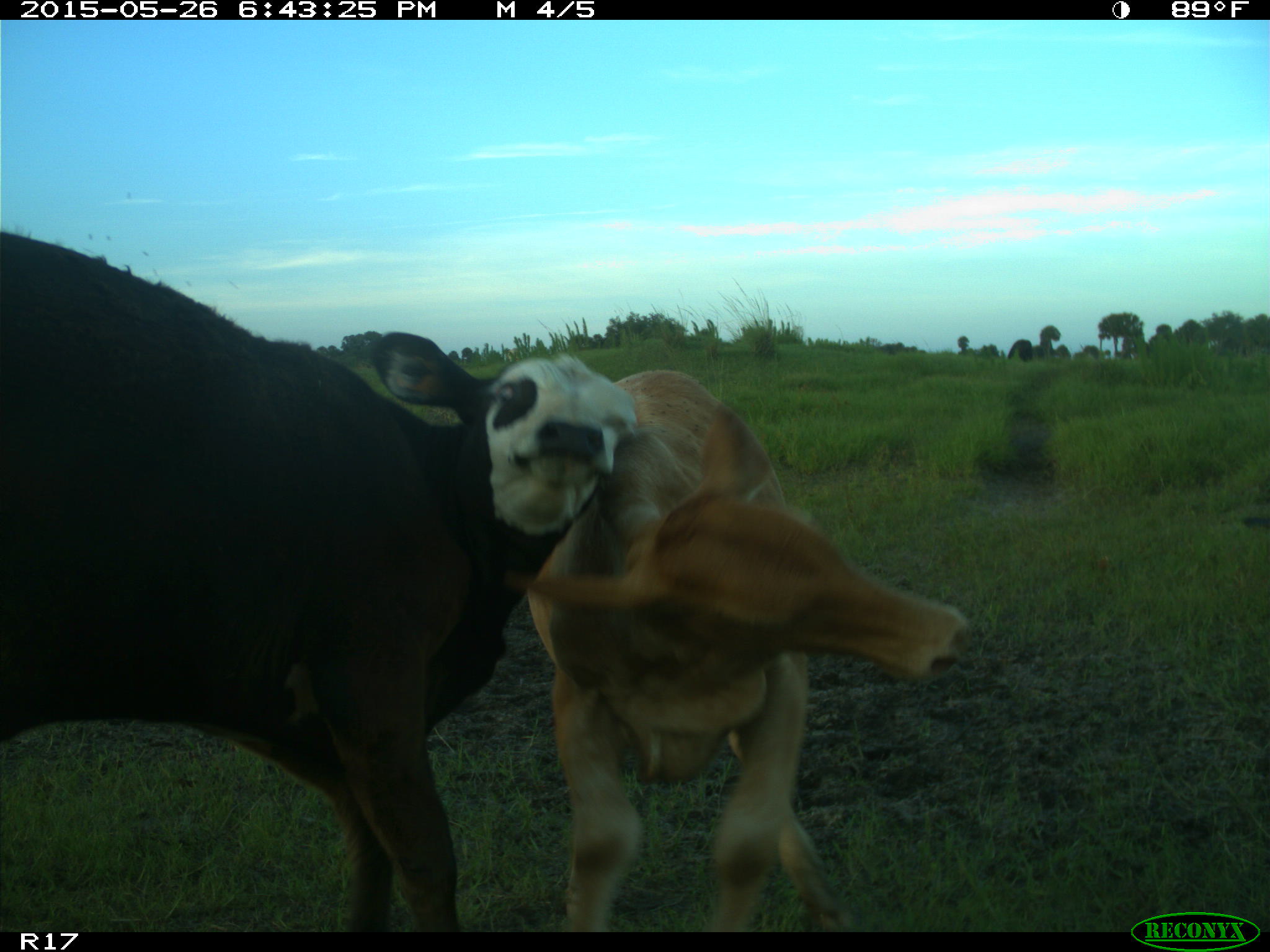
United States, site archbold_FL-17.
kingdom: Animalia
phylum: Chordata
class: Mammalia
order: Artiodactyla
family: Bovidae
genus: Bos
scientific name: Bos taurus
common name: domestic cow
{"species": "Bos taurus (domestic cow)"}